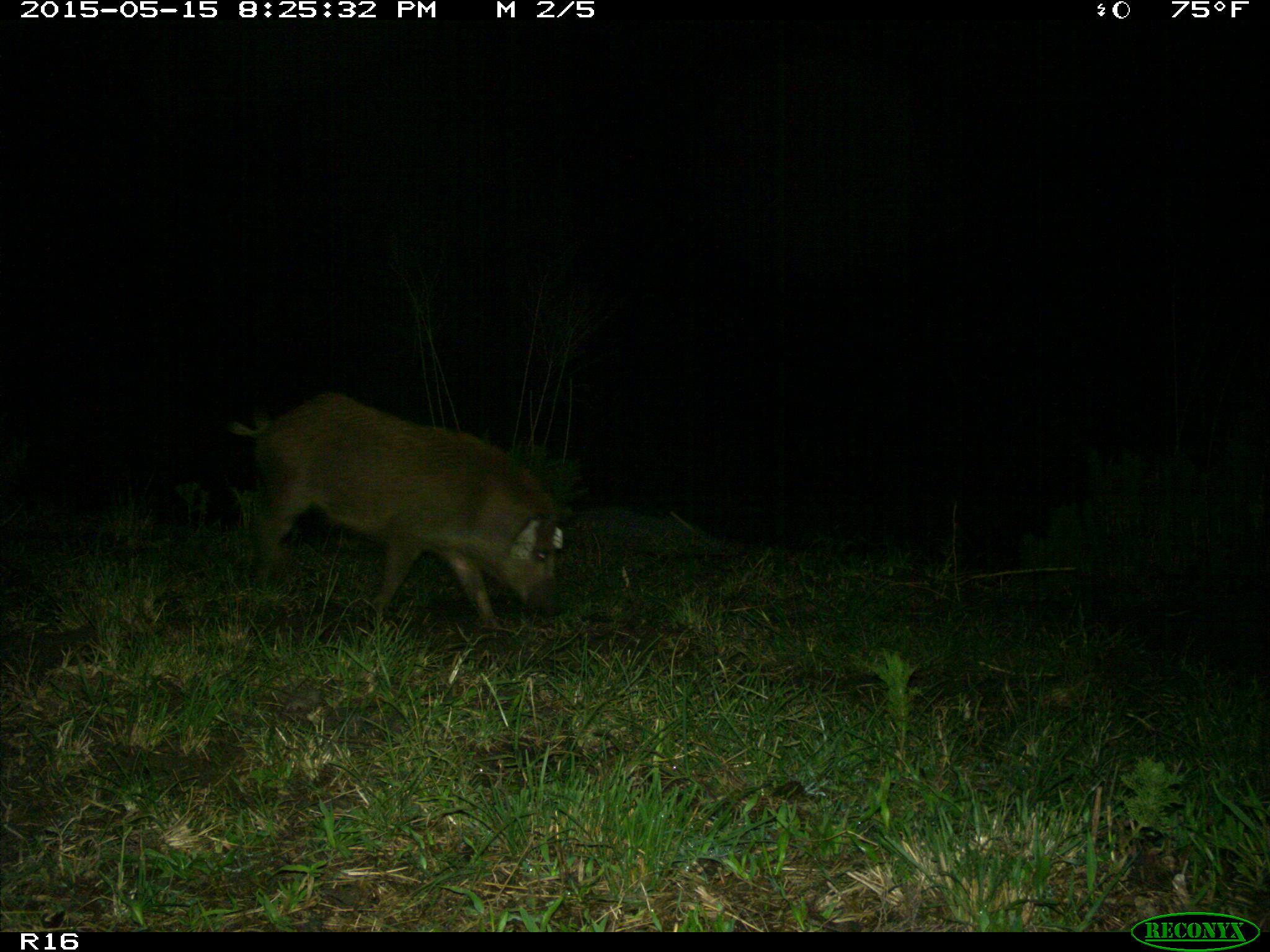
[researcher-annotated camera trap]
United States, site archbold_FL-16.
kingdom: Animalia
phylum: Chordata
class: Mammalia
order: Artiodactyla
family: Suidae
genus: Sus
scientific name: Sus scrofa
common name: wild boar